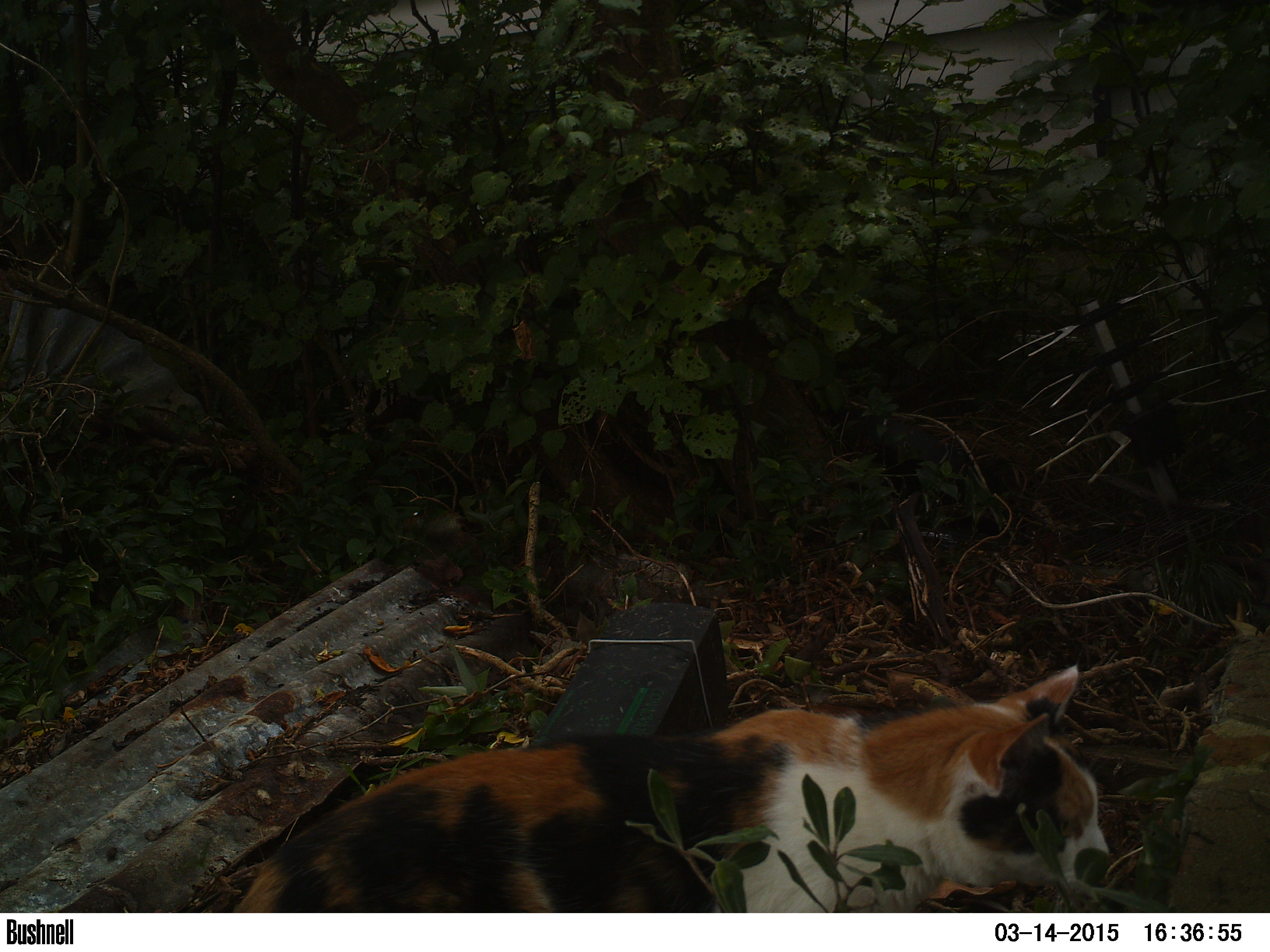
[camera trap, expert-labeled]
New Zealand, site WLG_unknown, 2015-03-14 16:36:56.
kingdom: Animalia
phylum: Chordata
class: Mammalia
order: Carnivora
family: Felidae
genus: Felis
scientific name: Felis catus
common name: domestic cat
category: cat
Cat (domestic cat) (Felis catus).